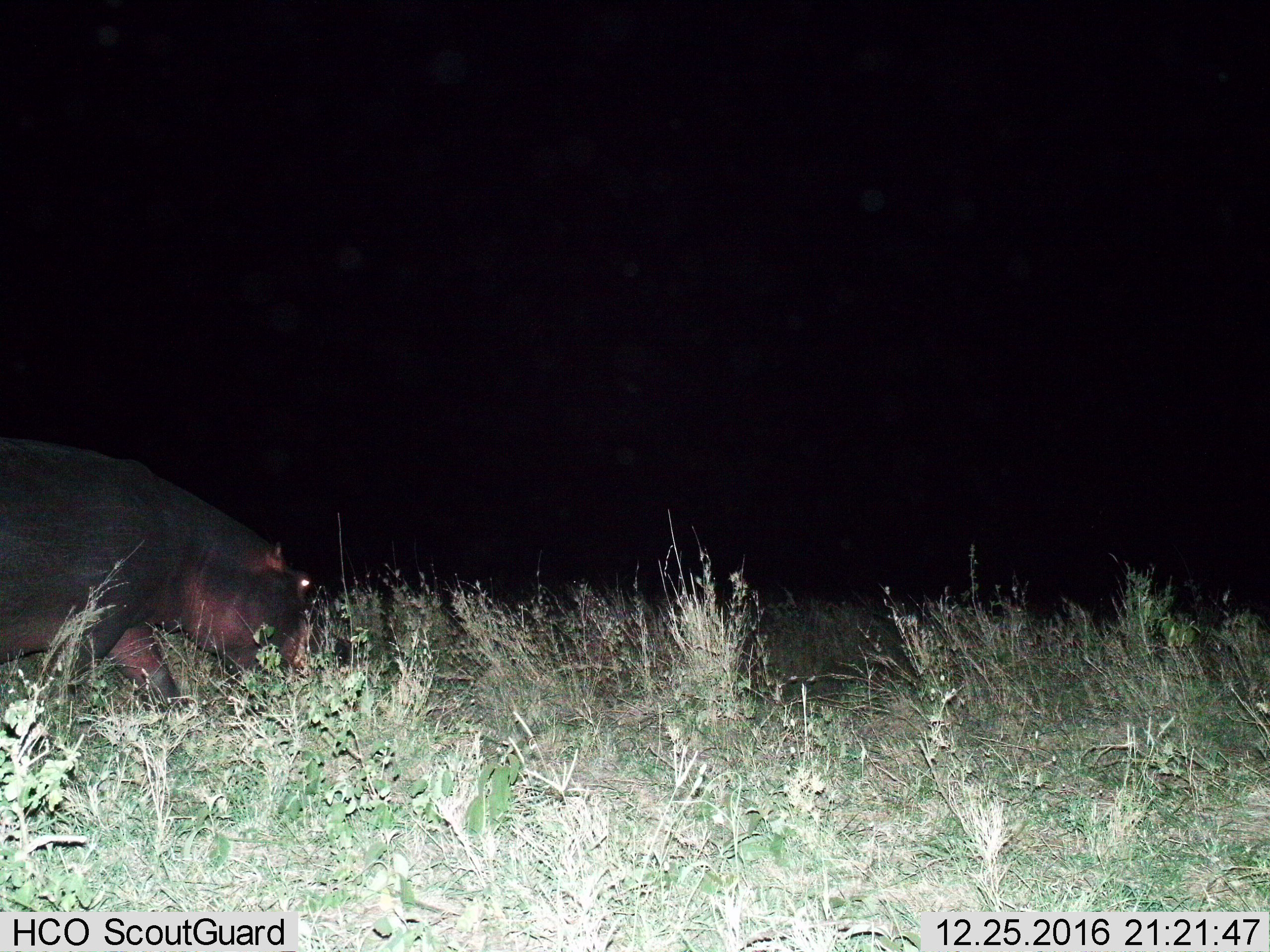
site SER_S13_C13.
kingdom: Animalia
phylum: Chordata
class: Mammalia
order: Artiodactyla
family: Hippopotamidae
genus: Hippopotamus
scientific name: Hippopotamus amphibius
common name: hippopotamus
Hippopotamus (Hippopotamus amphibius), count 1. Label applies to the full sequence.